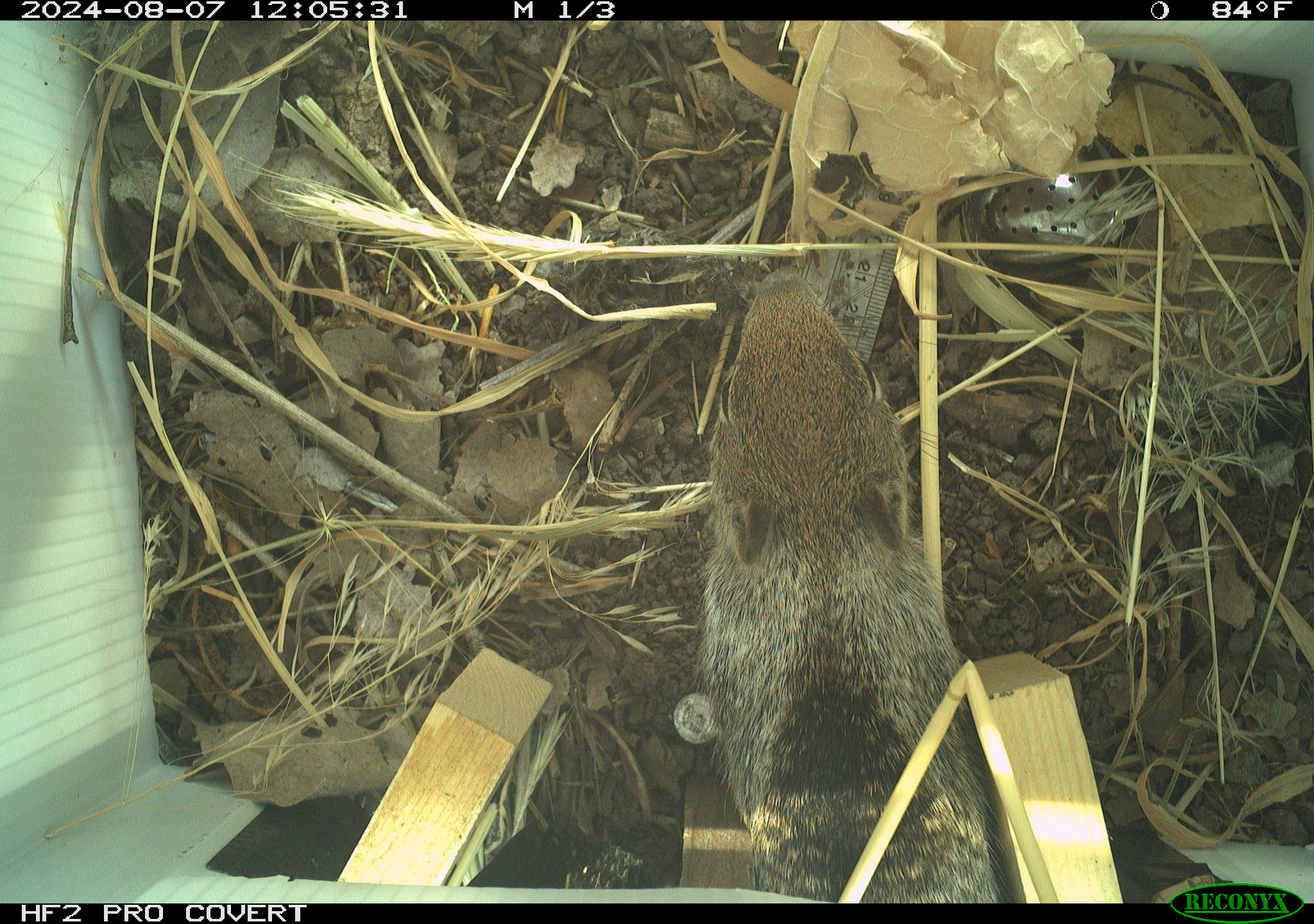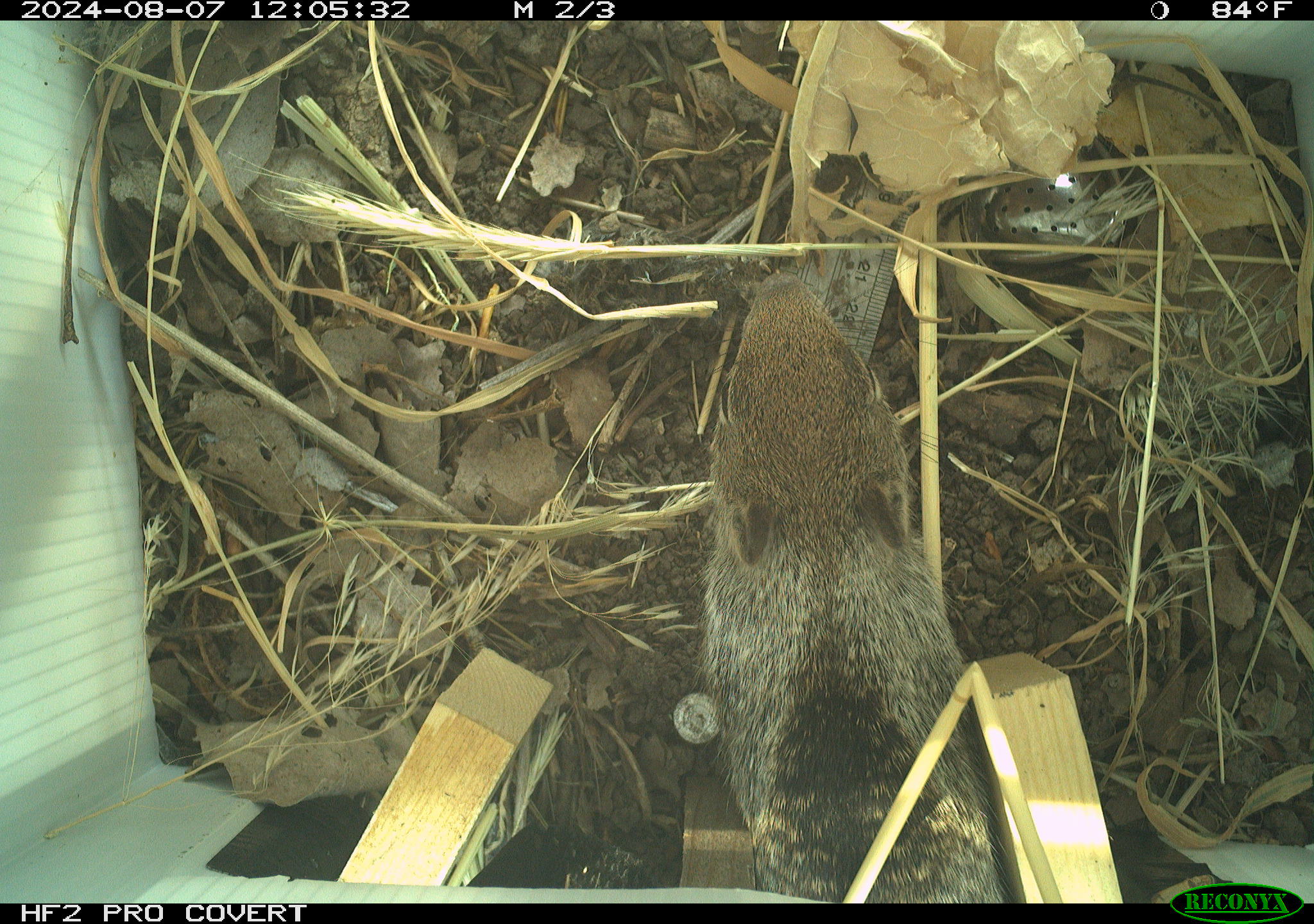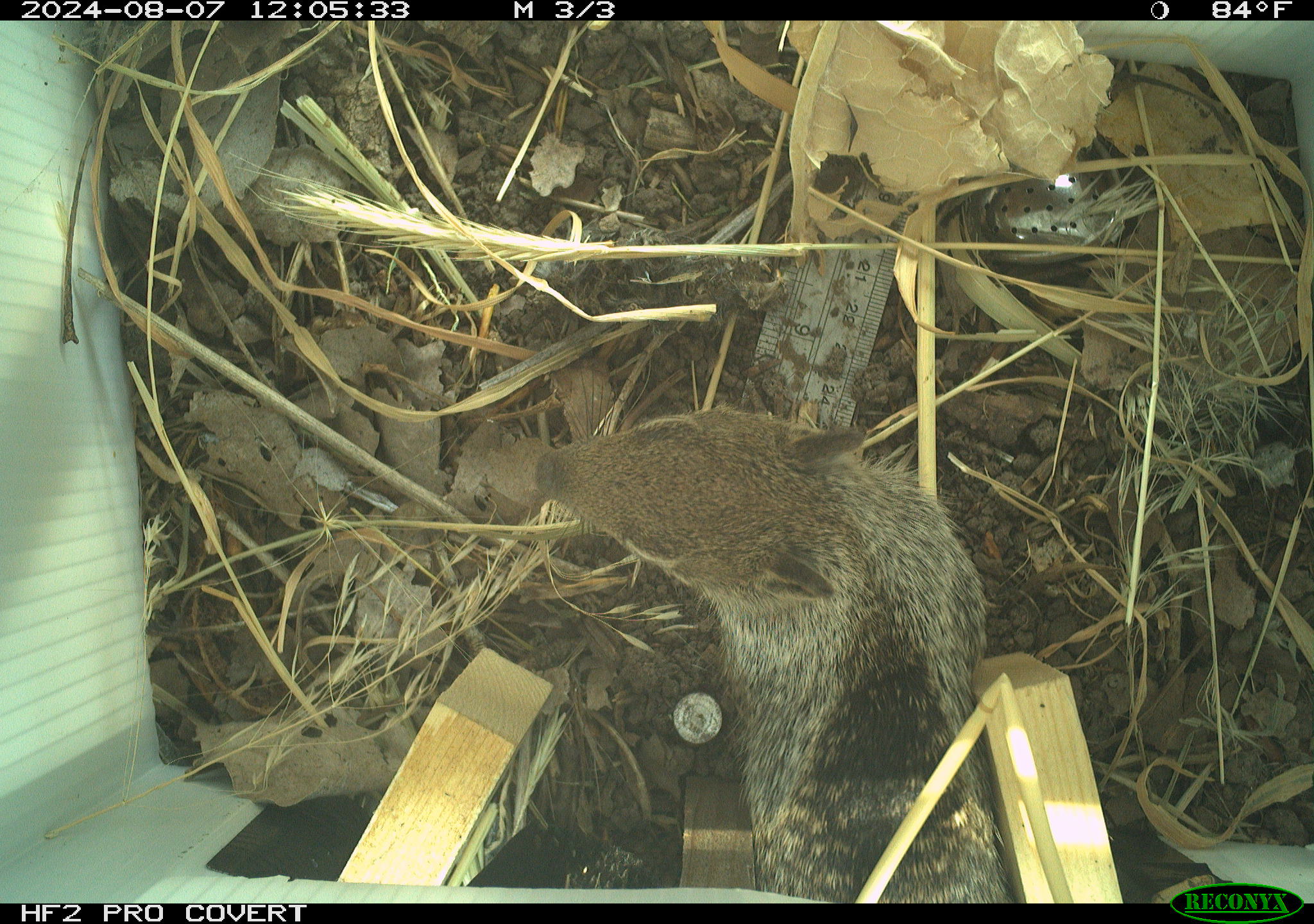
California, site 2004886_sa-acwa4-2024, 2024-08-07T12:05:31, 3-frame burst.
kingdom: Animalia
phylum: Chordata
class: Mammalia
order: Rodentia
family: Sciuridae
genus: Otospermophilus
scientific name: Otospermophilus beecheyi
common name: california ground squirrel